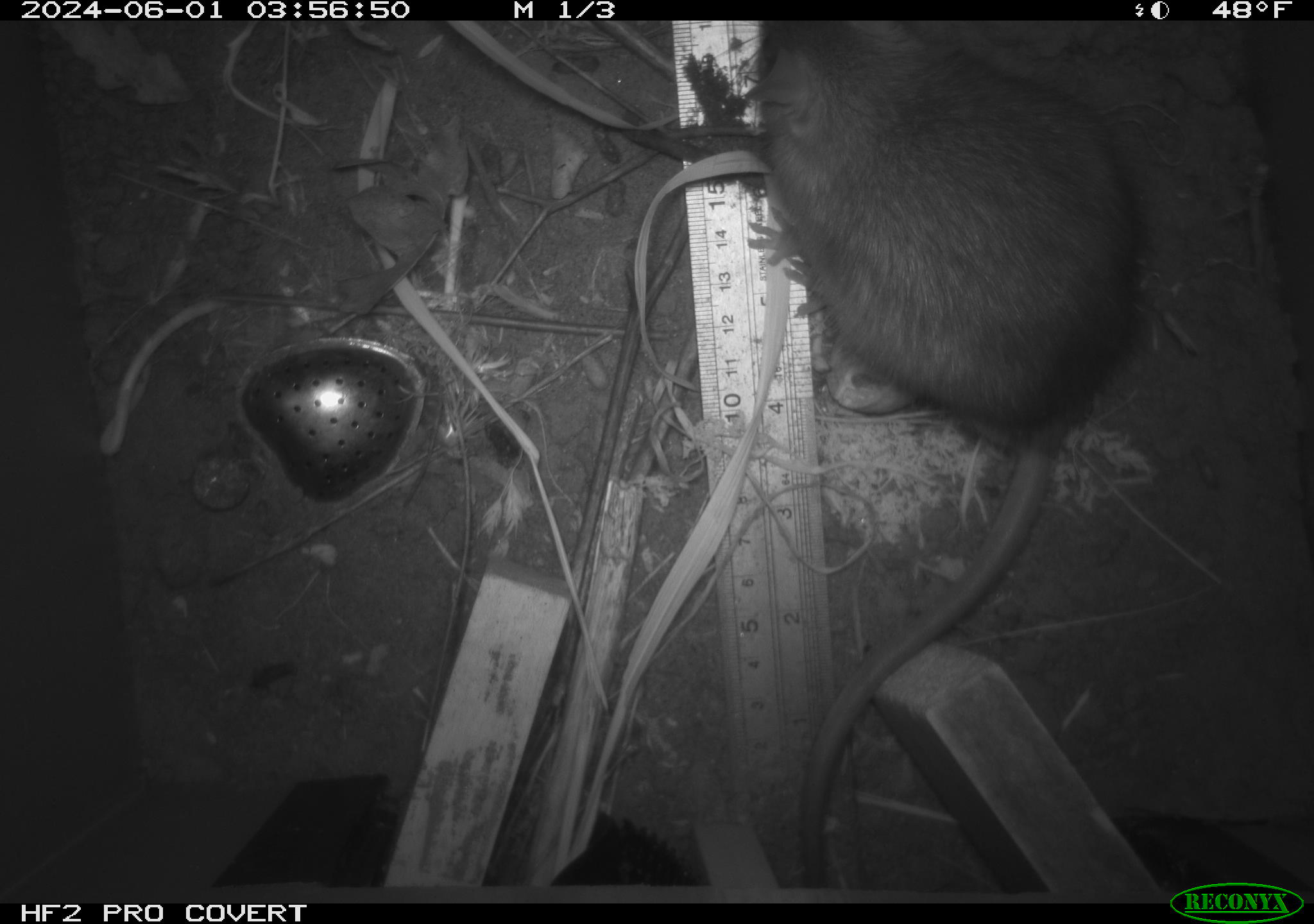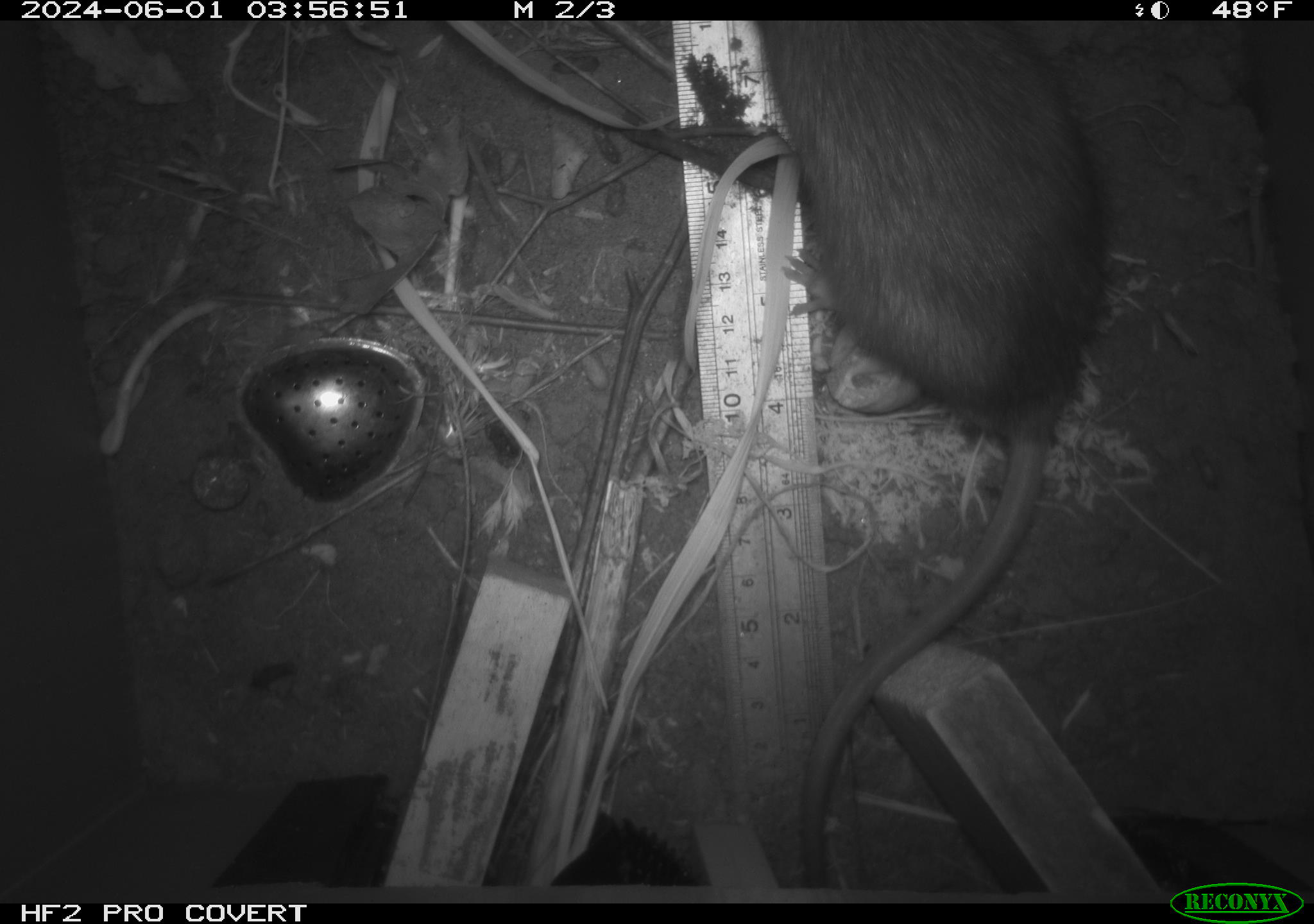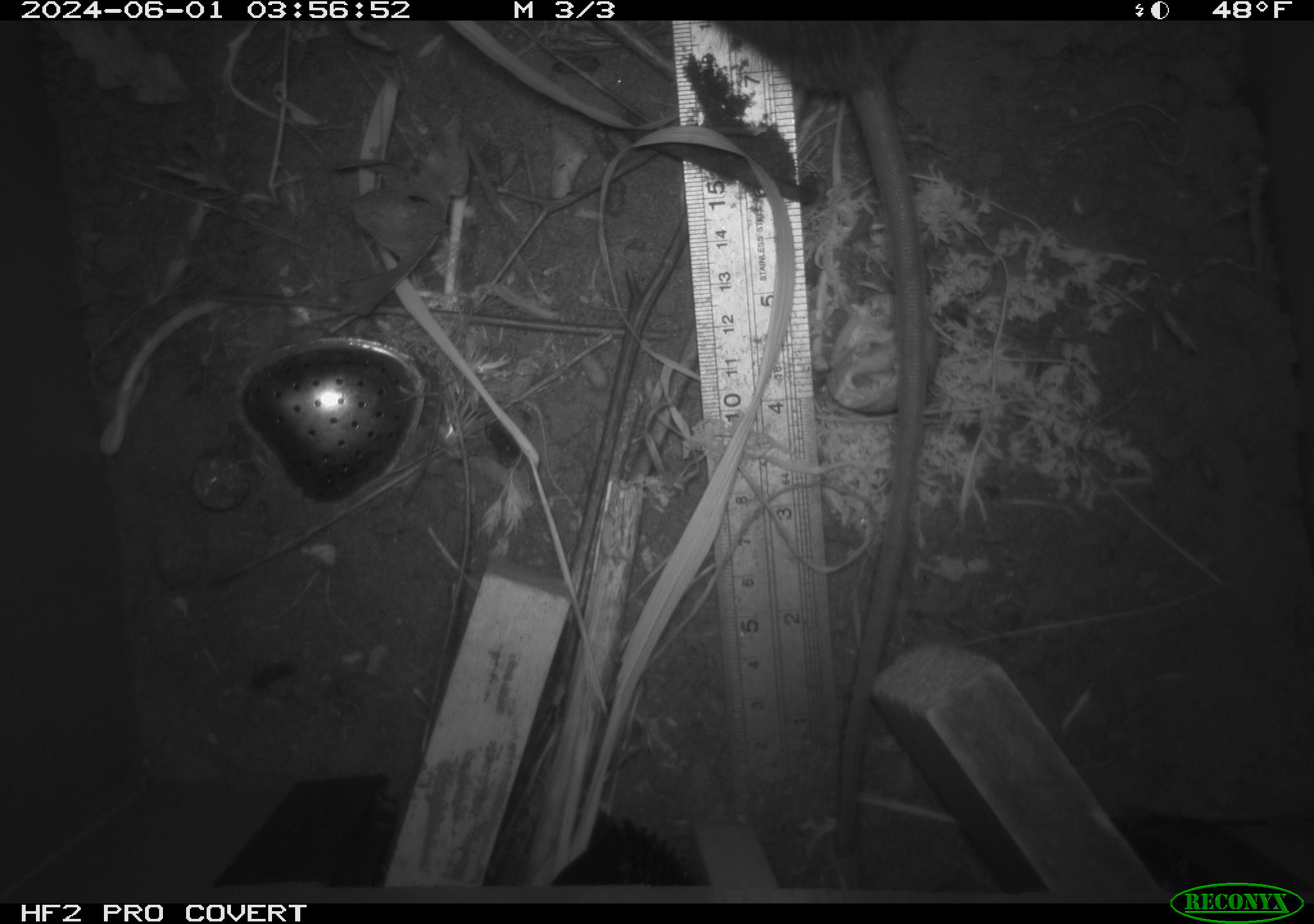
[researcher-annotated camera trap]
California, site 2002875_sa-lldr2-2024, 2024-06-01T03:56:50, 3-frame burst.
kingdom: Animalia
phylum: Chordata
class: Mammalia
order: Rodentia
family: Muridae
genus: Rattus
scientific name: Rattus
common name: rat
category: rattus species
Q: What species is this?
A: Rattus species (rat) (Rattus).